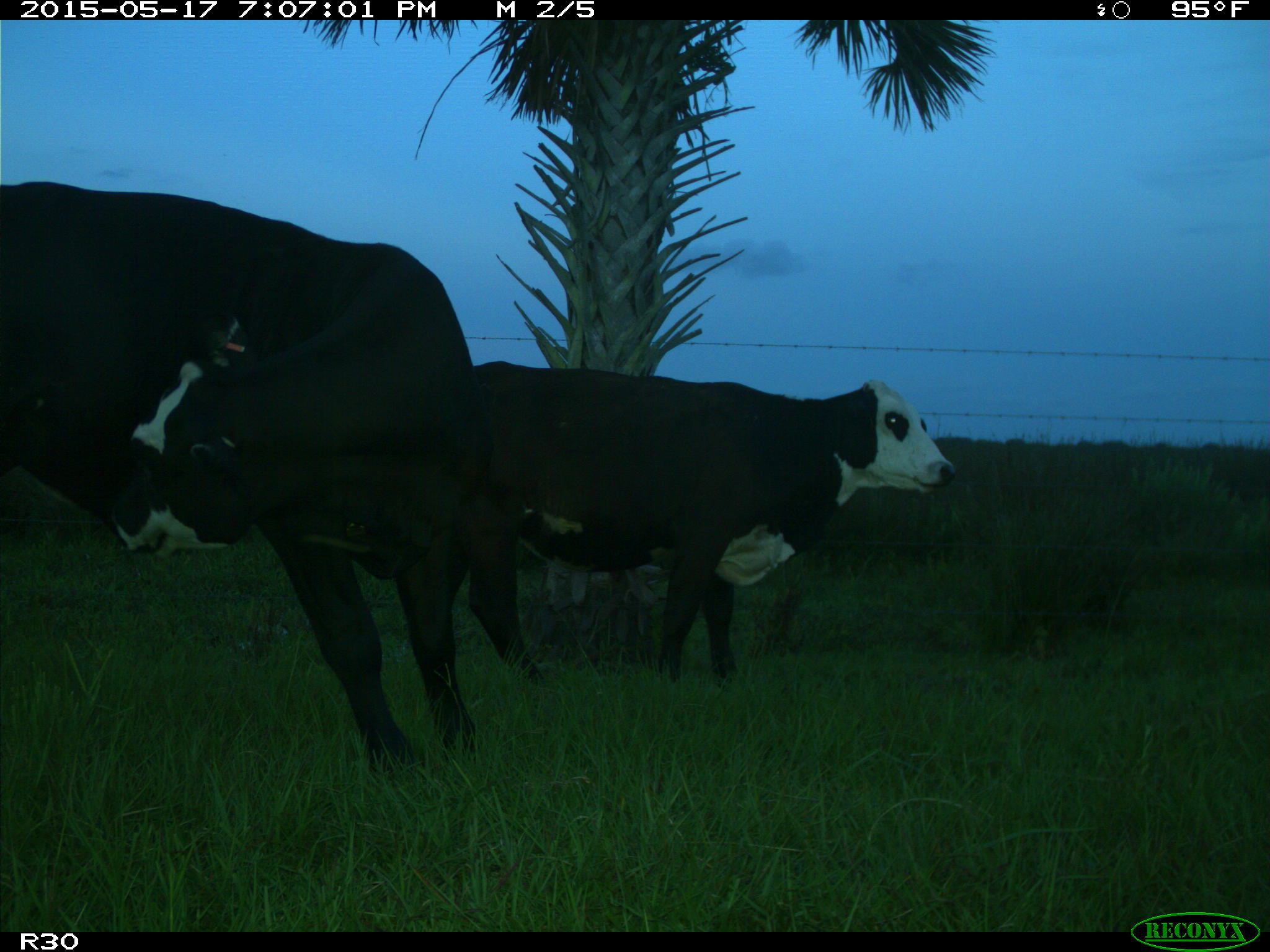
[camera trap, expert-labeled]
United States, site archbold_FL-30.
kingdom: Animalia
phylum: Chordata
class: Mammalia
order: Artiodactyla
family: Bovidae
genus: Bos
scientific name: Bos taurus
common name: domestic cow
Bos taurus (domestic cow).